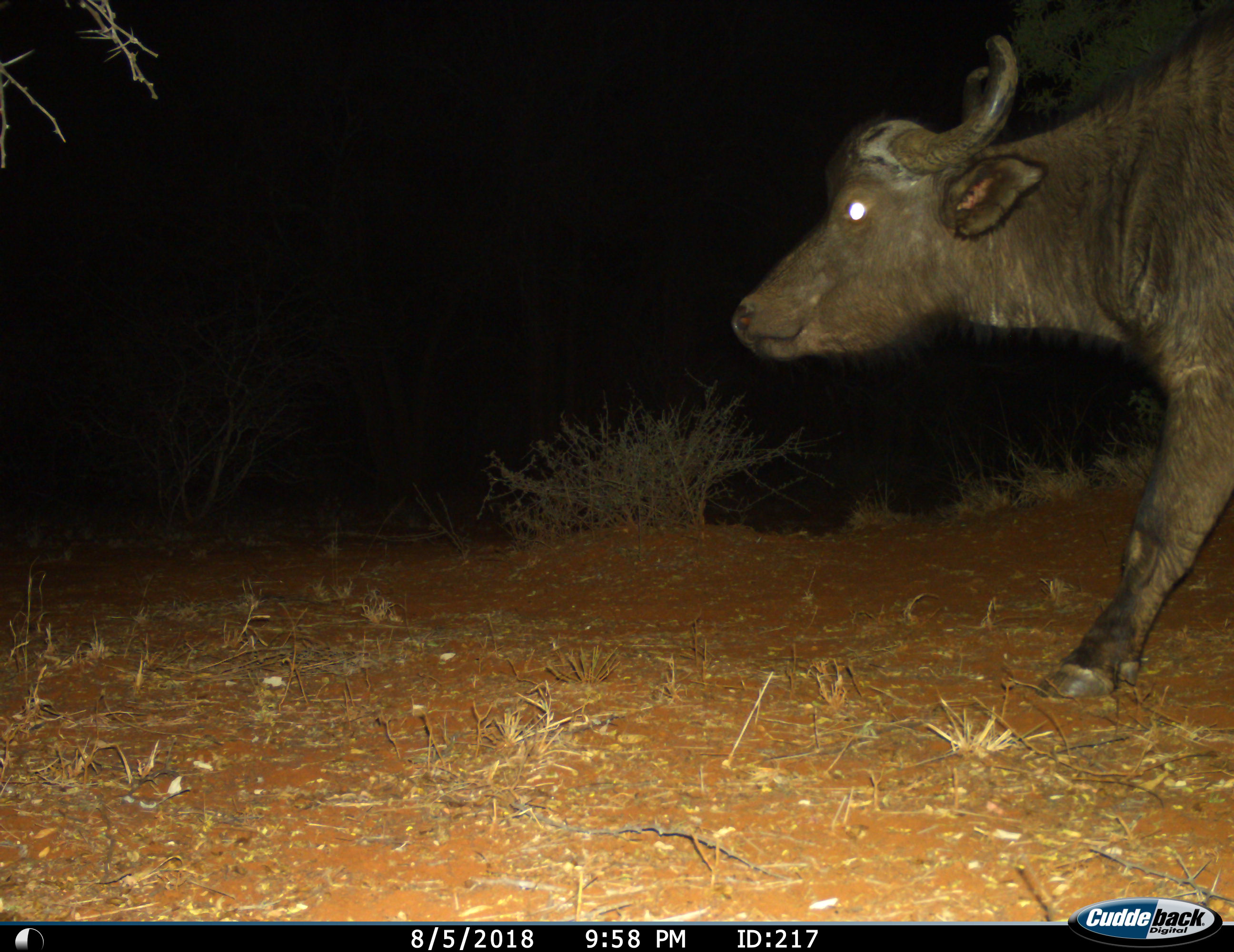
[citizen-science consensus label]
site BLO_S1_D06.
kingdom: Animalia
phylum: Chordata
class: Mammalia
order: Artiodactyla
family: Bovidae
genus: Syncerus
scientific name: Syncerus caffer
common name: african buffalo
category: buffalo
Buffalo (african buffalo) (Syncerus caffer), count 1. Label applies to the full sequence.